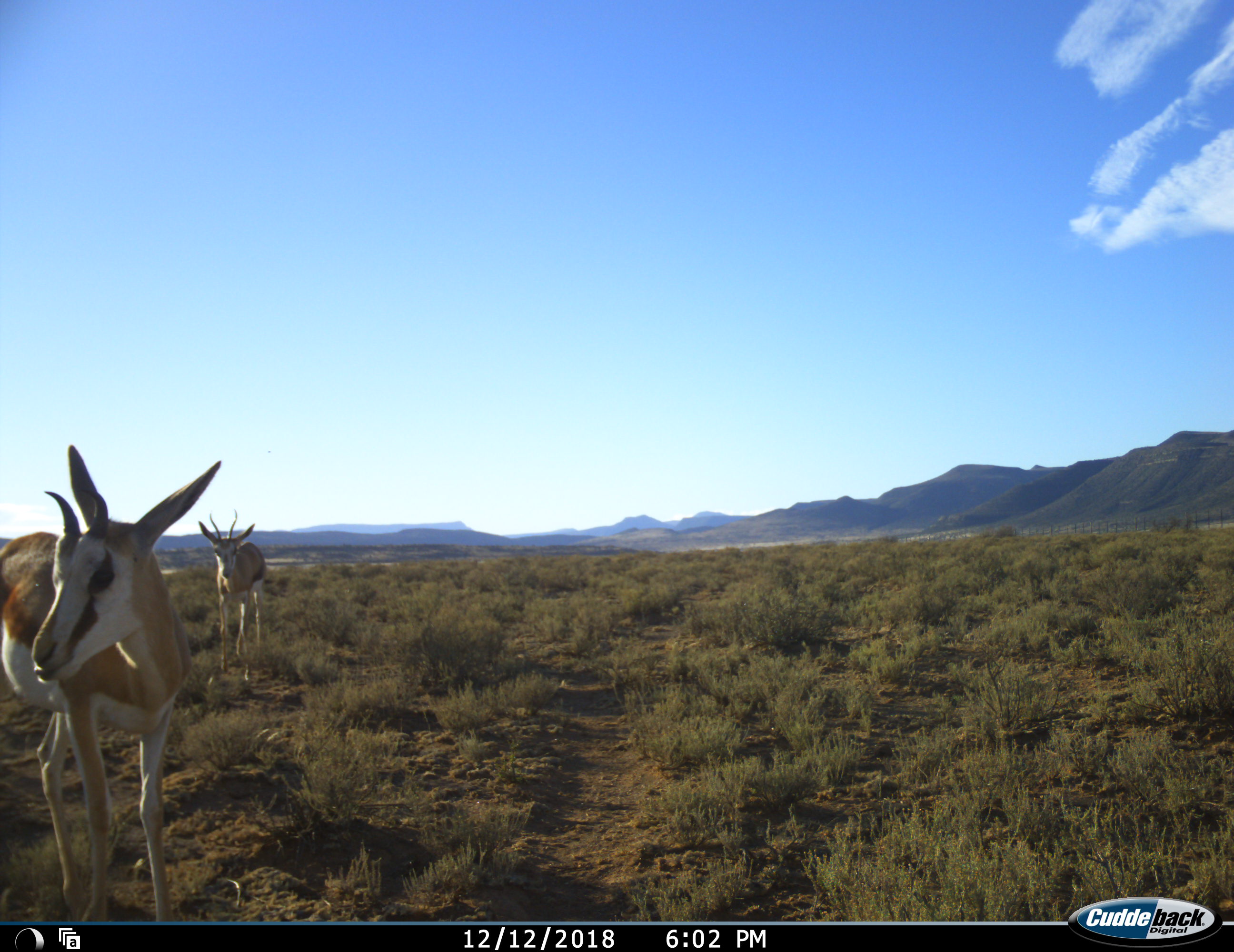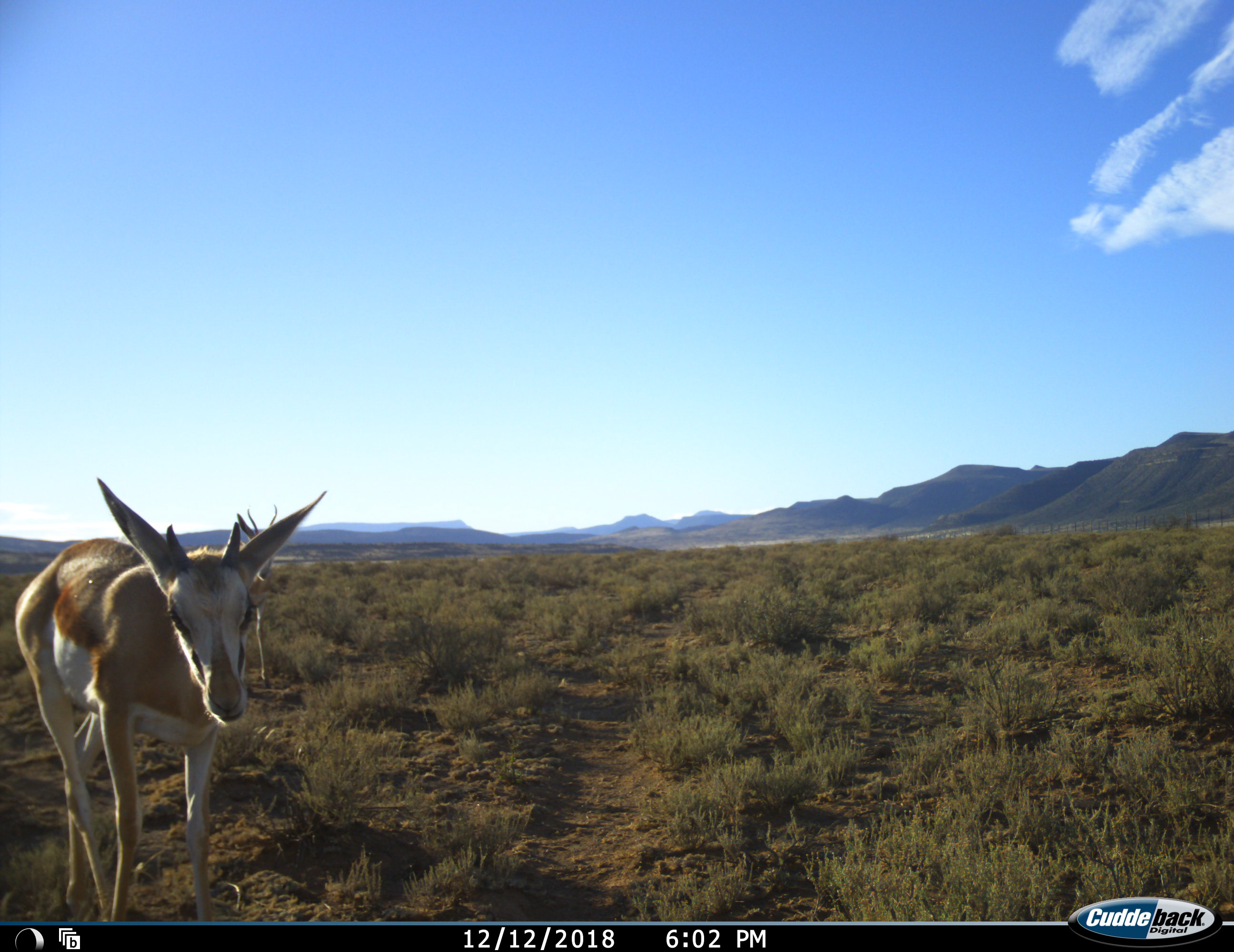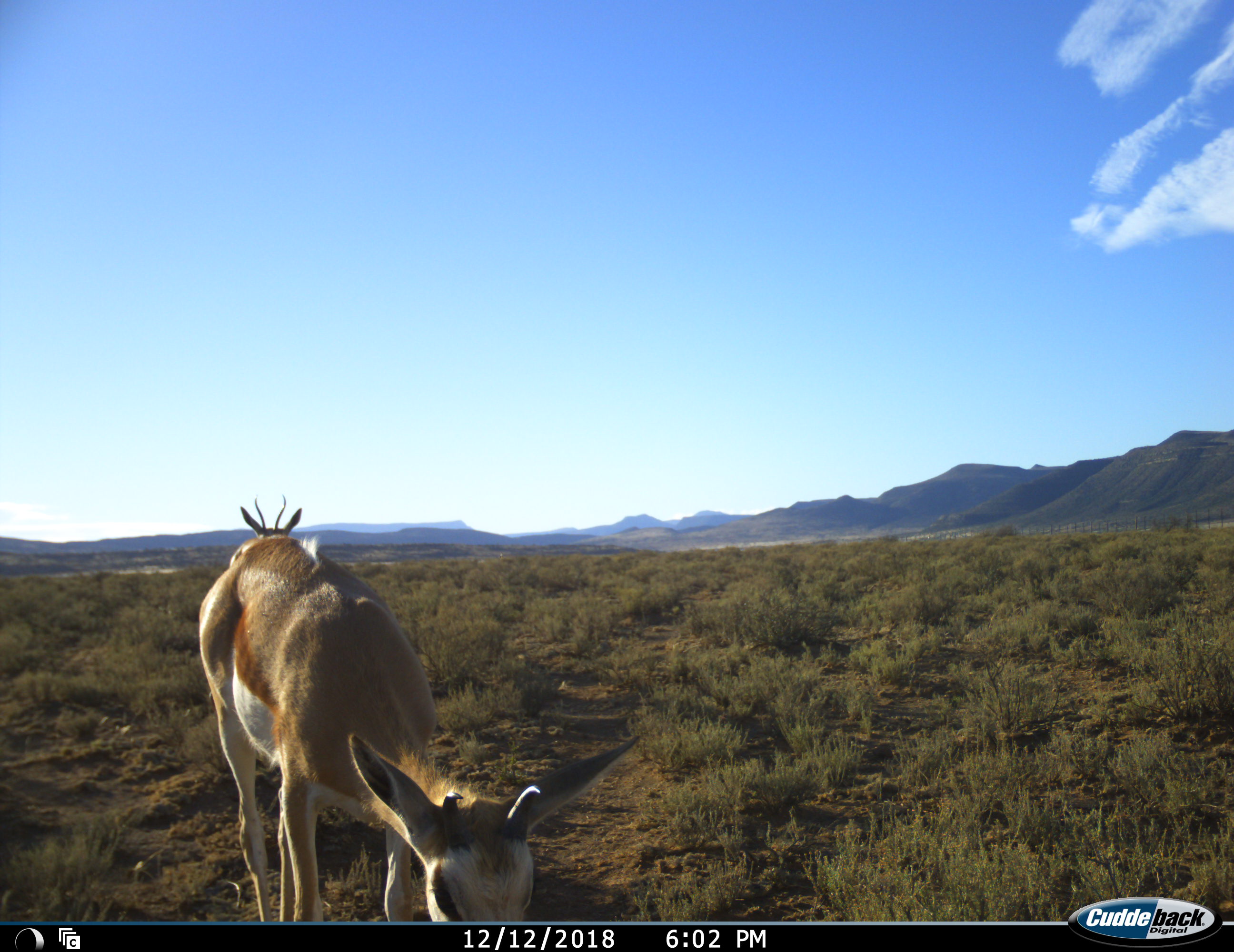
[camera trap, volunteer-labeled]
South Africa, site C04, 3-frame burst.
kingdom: Animalia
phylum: Chordata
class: Mammalia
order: Artiodactyla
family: Bovidae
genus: Antidorcas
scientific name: Antidorcas marsupialis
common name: springbok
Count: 2.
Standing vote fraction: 33%.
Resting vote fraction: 0%.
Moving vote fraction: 89%.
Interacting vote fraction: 0%.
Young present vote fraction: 22%.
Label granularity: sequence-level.